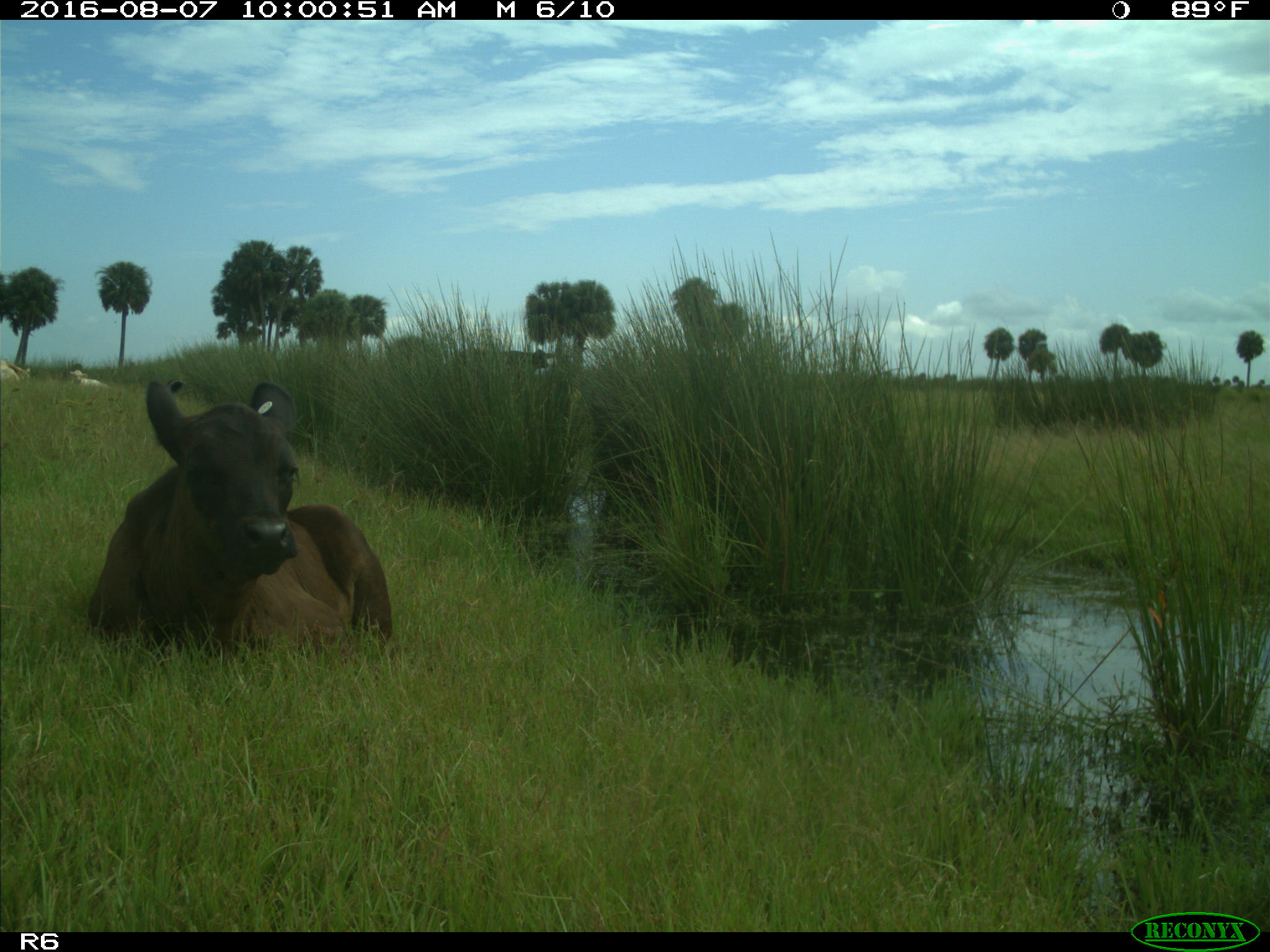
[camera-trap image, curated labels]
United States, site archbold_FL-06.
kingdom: Animalia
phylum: Chordata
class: Mammalia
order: Artiodactyla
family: Bovidae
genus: Bos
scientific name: Bos taurus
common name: domestic cow